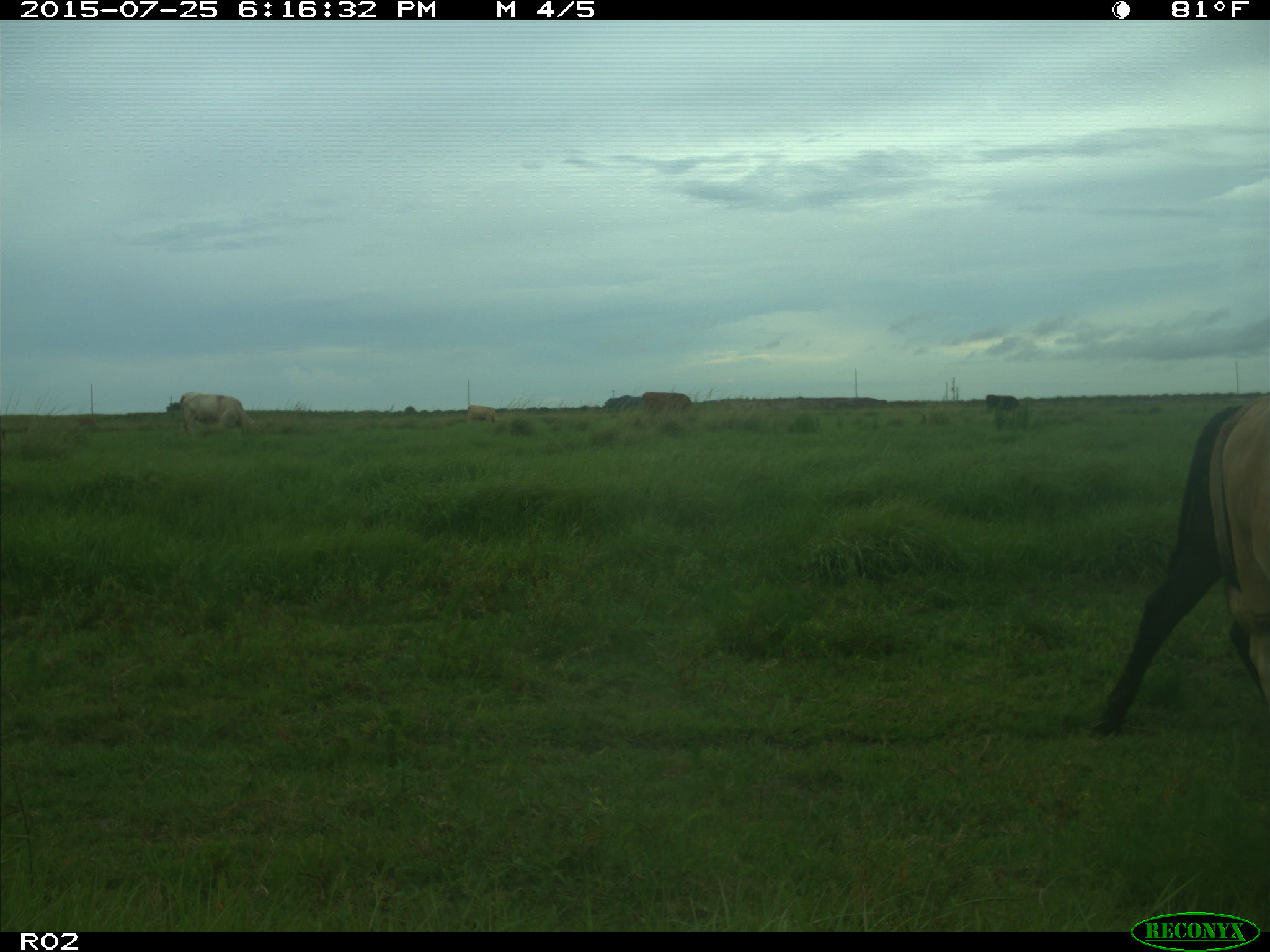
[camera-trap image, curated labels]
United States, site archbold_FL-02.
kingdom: Animalia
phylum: Chordata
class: Mammalia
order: Artiodactyla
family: Bovidae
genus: Bos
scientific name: Bos taurus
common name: domestic cow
Bos taurus (domestic cow).